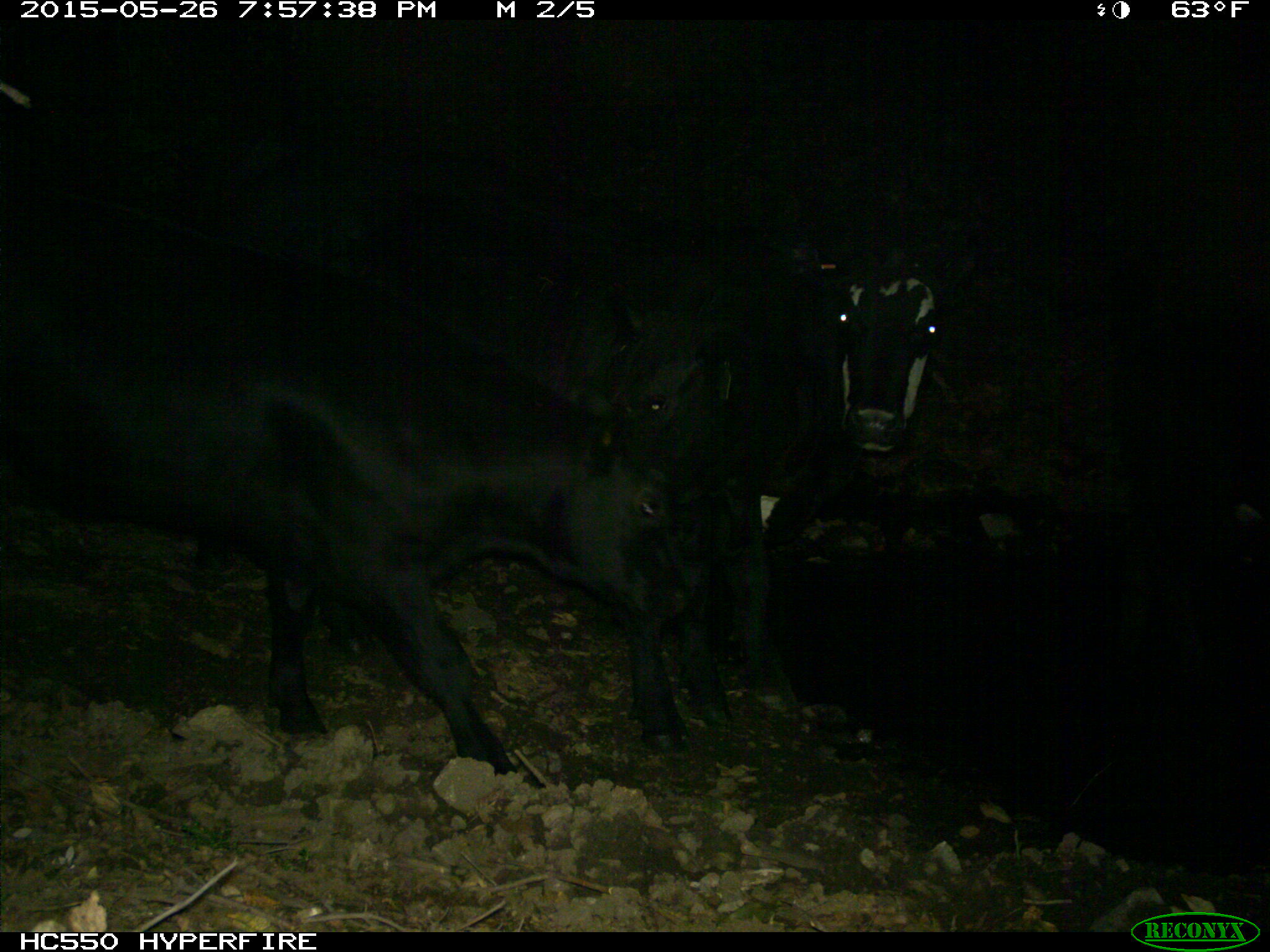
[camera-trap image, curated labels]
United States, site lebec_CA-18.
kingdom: Animalia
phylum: Chordata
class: Mammalia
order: Artiodactyla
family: Bovidae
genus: Bos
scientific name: Bos taurus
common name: domestic cow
Bos taurus (domestic cow).